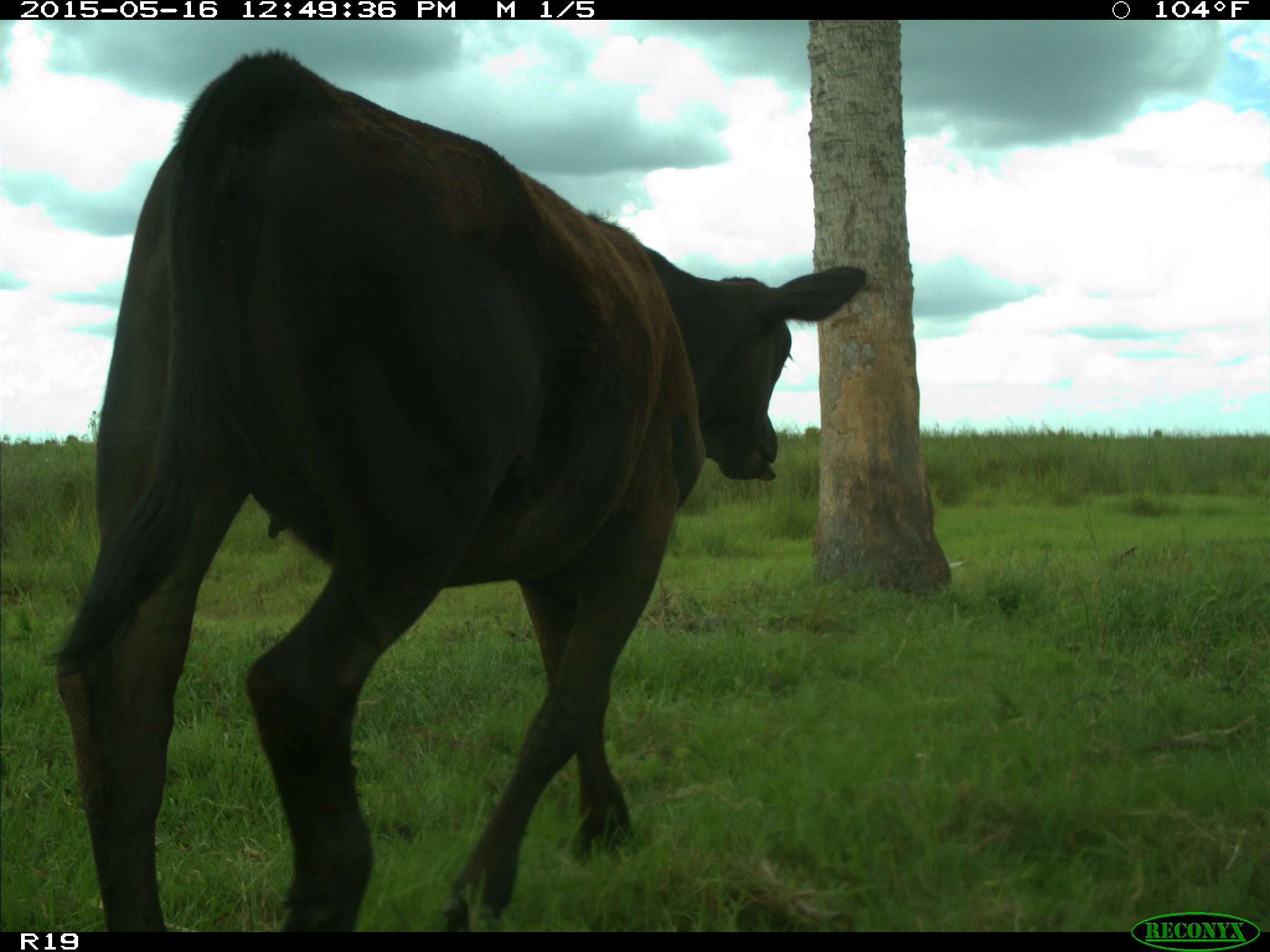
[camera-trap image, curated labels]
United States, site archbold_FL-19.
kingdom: Animalia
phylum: Chordata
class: Mammalia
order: Artiodactyla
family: Bovidae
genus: Bos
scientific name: Bos taurus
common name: domestic cow